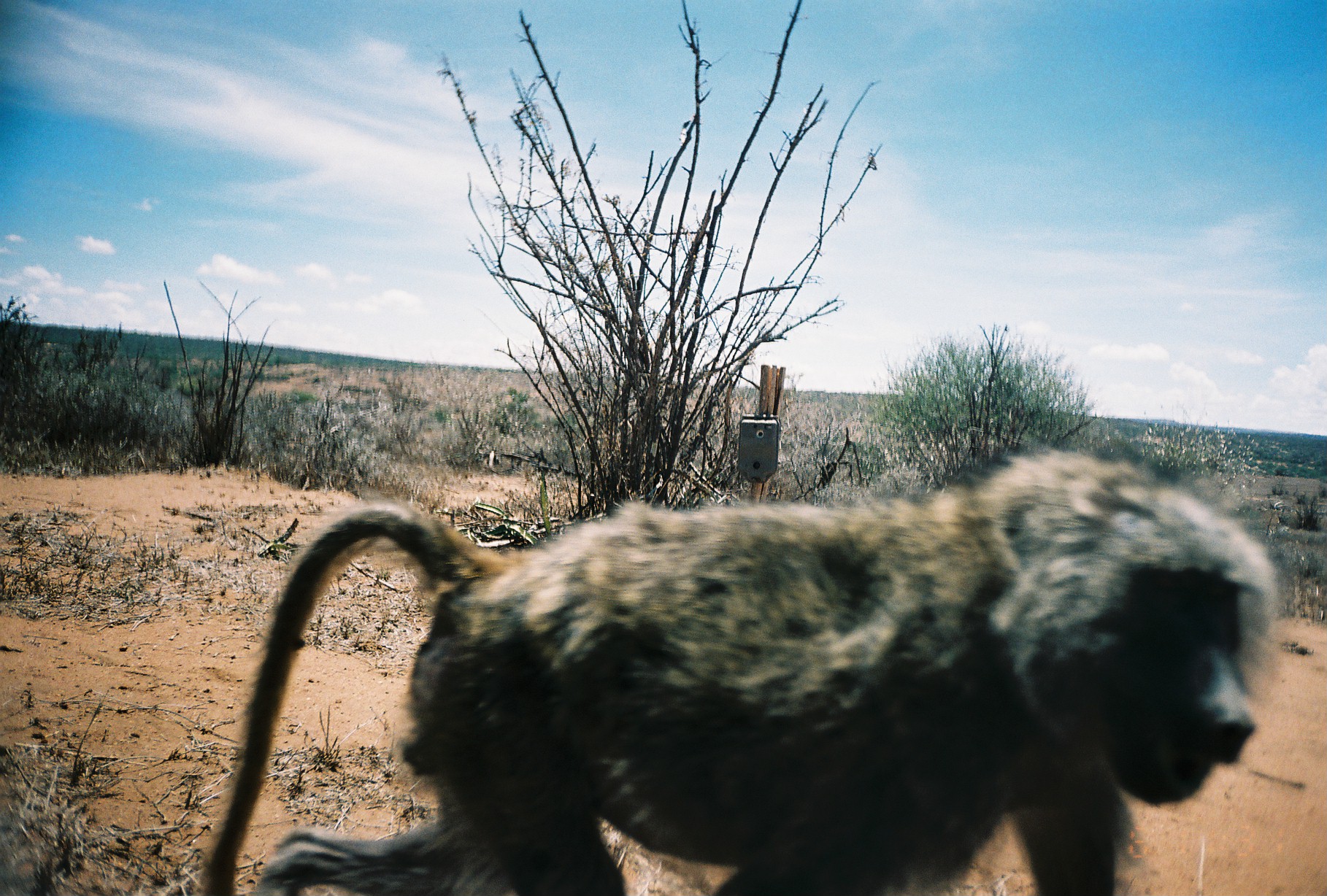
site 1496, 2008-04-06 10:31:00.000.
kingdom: Animalia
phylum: Chordata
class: Mammalia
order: Primates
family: Cercopithecidae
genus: Papio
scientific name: Papio anubis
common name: olive baboon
Papio anubis (olive baboon), count 1.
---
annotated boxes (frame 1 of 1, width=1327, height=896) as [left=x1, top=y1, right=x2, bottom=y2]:
papio anubis: [left=196, top=452, right=1273, bottom=896]